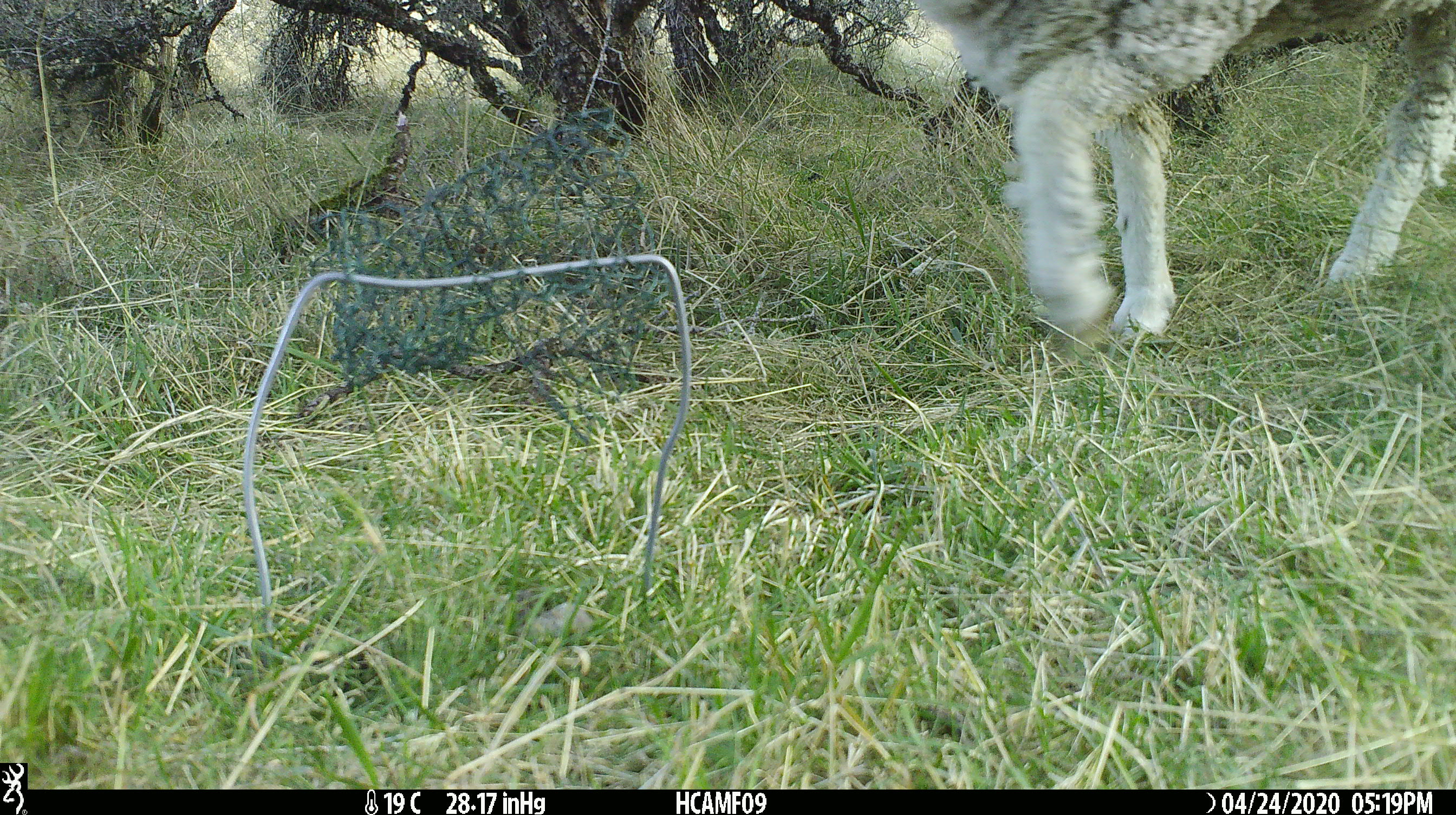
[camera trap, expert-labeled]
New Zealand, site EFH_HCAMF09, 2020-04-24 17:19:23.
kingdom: Animalia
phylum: Chordata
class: Mammalia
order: Artiodactyla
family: Bovidae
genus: Ovis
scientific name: Ovis aries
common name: domestic sheep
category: sheep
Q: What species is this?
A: Sheep (domestic sheep) (Ovis aries).